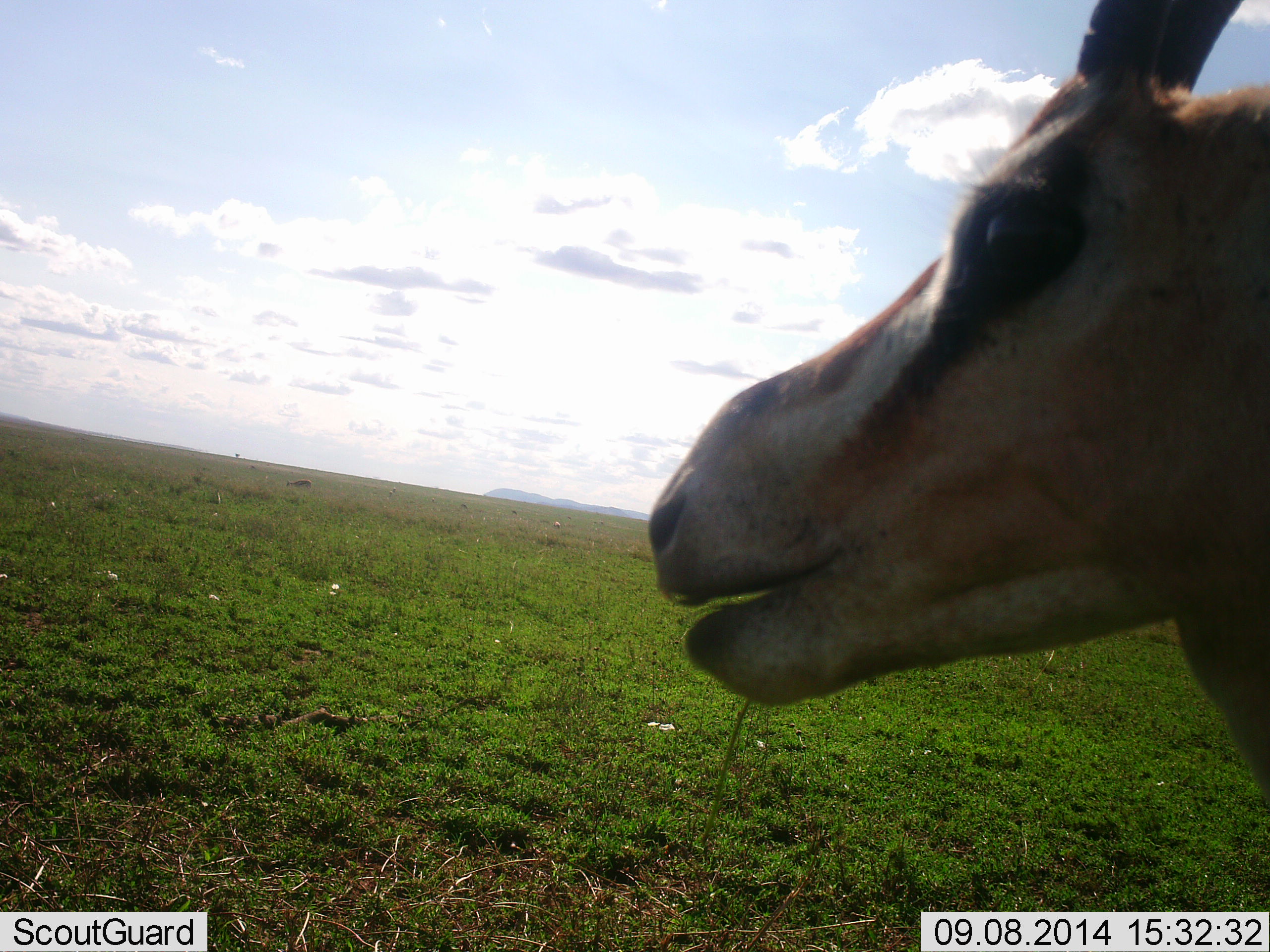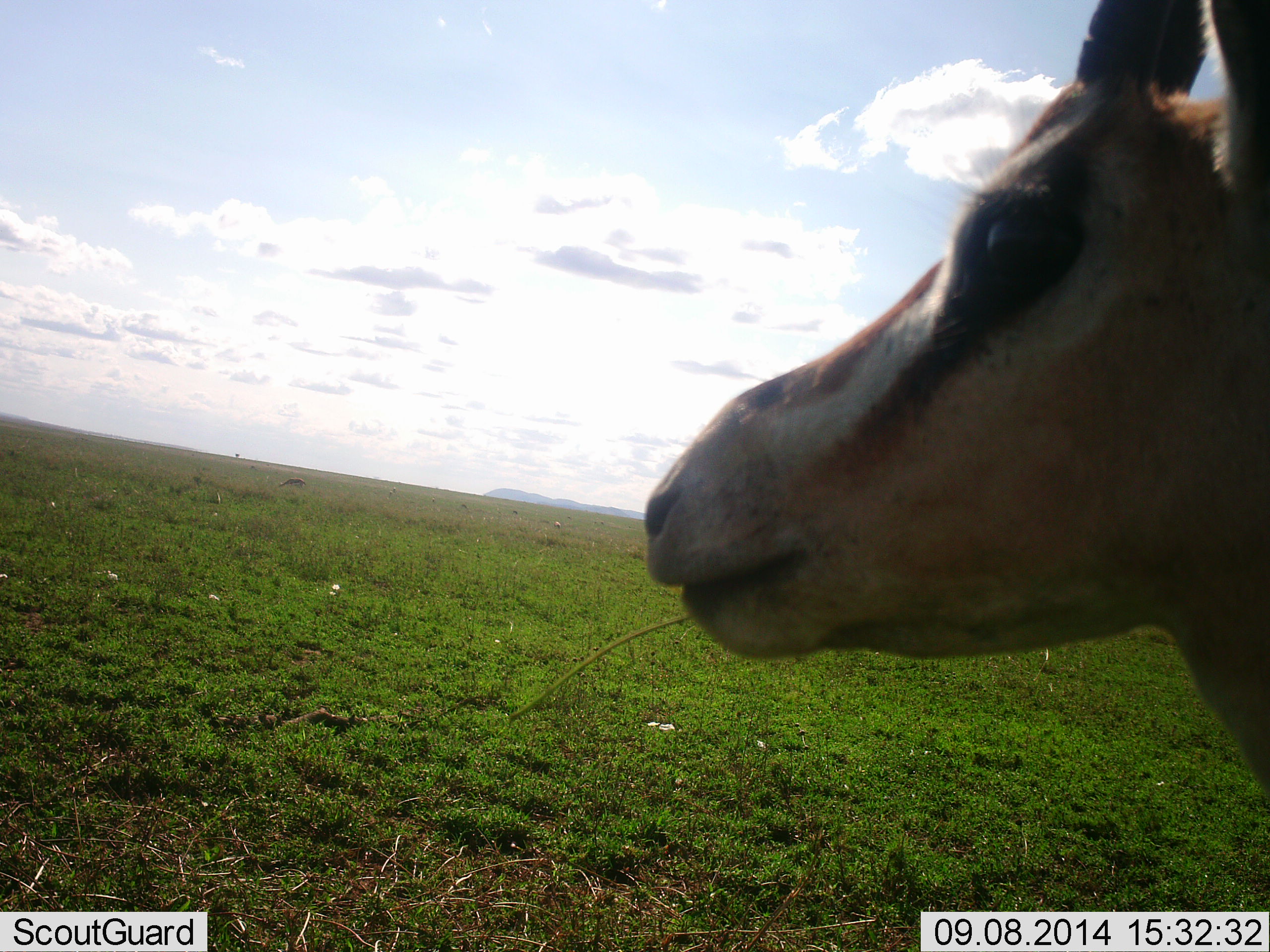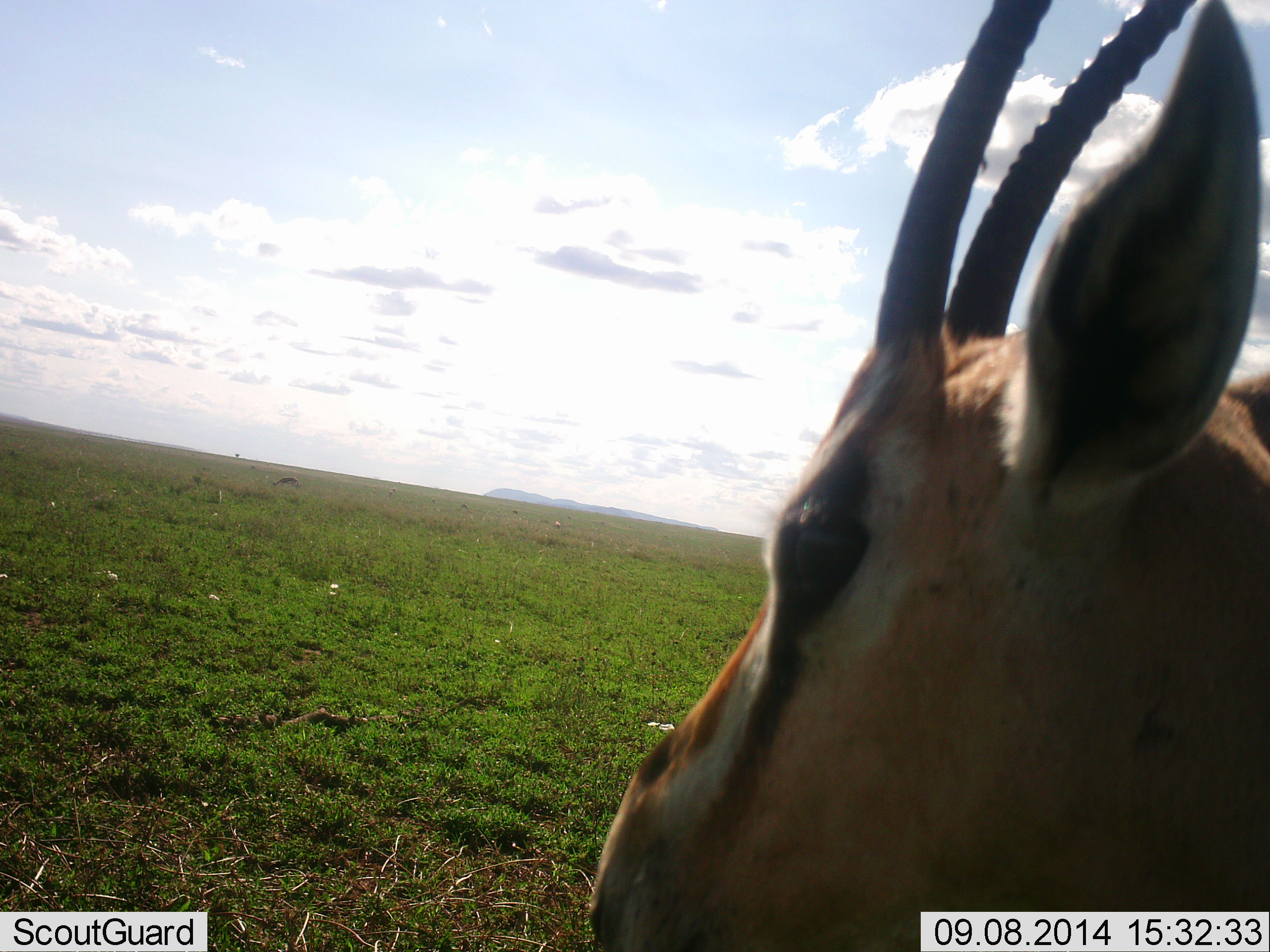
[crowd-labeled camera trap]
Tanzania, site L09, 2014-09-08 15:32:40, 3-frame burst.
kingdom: Animalia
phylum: Chordata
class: Mammalia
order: Artiodactyla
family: Bovidae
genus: Eudorcas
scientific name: Eudorcas thomsonii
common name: thomson's gazelle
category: gazellethomsons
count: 1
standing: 50%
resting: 0%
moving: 0%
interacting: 0%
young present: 0%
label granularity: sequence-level